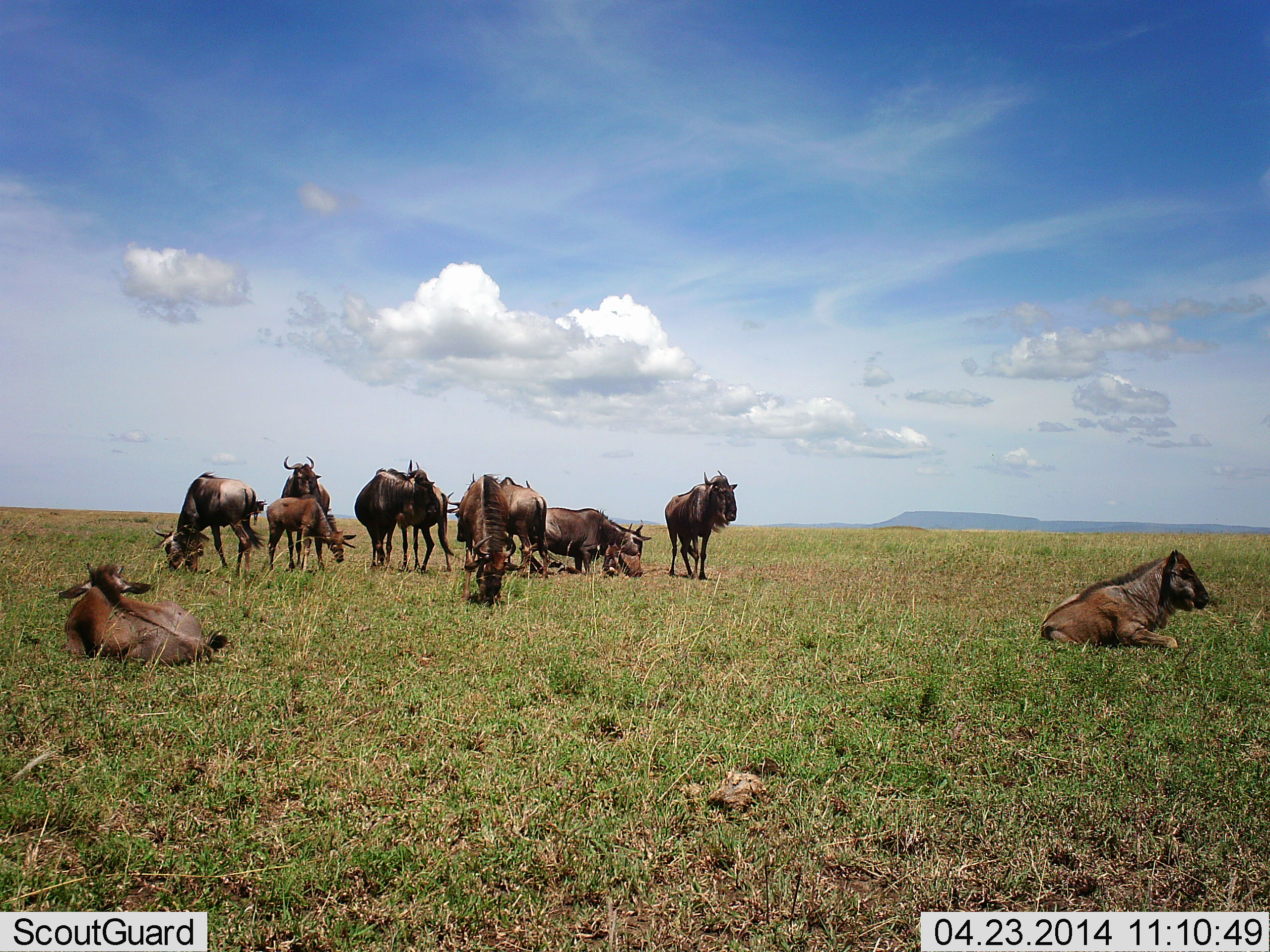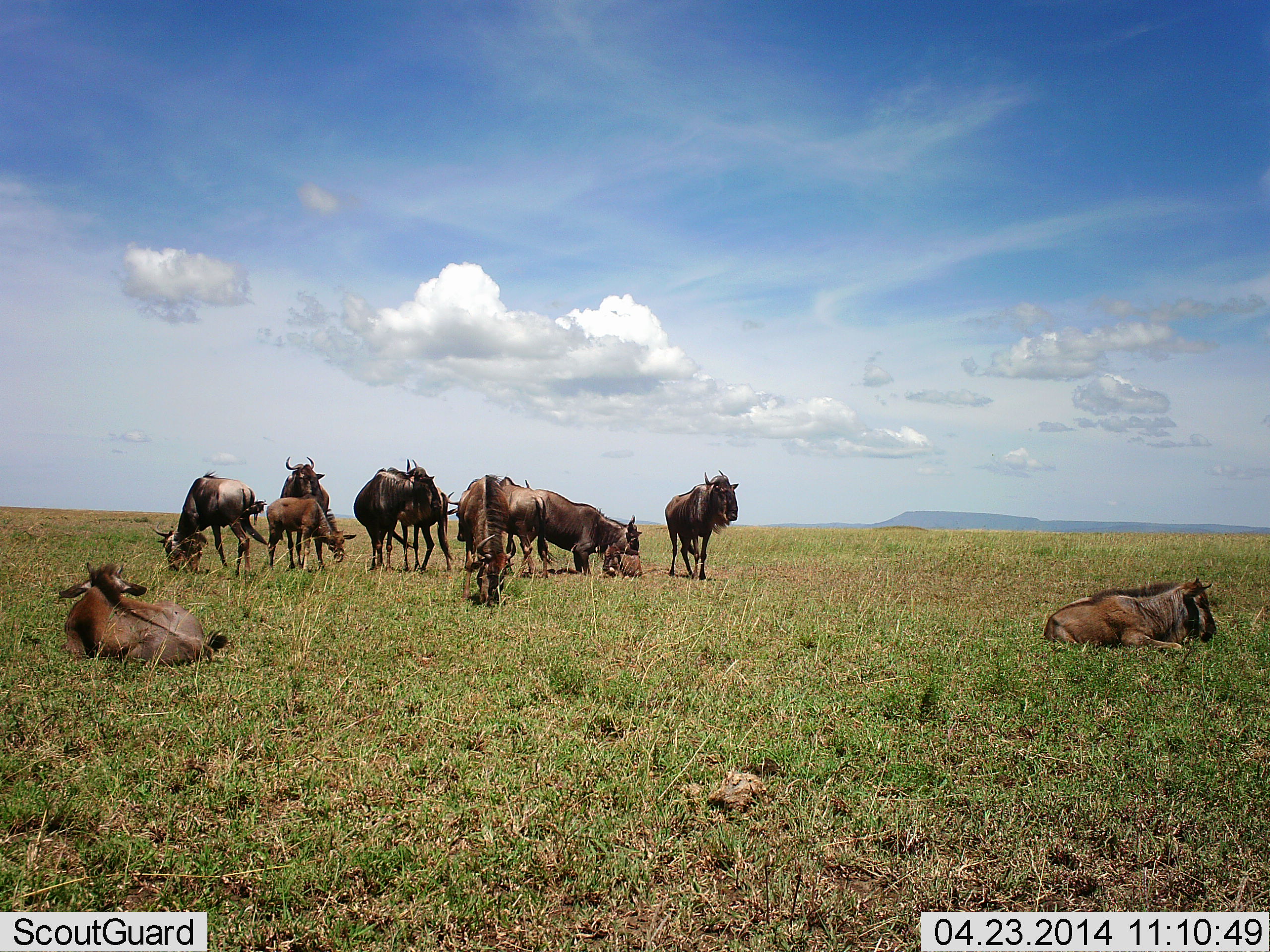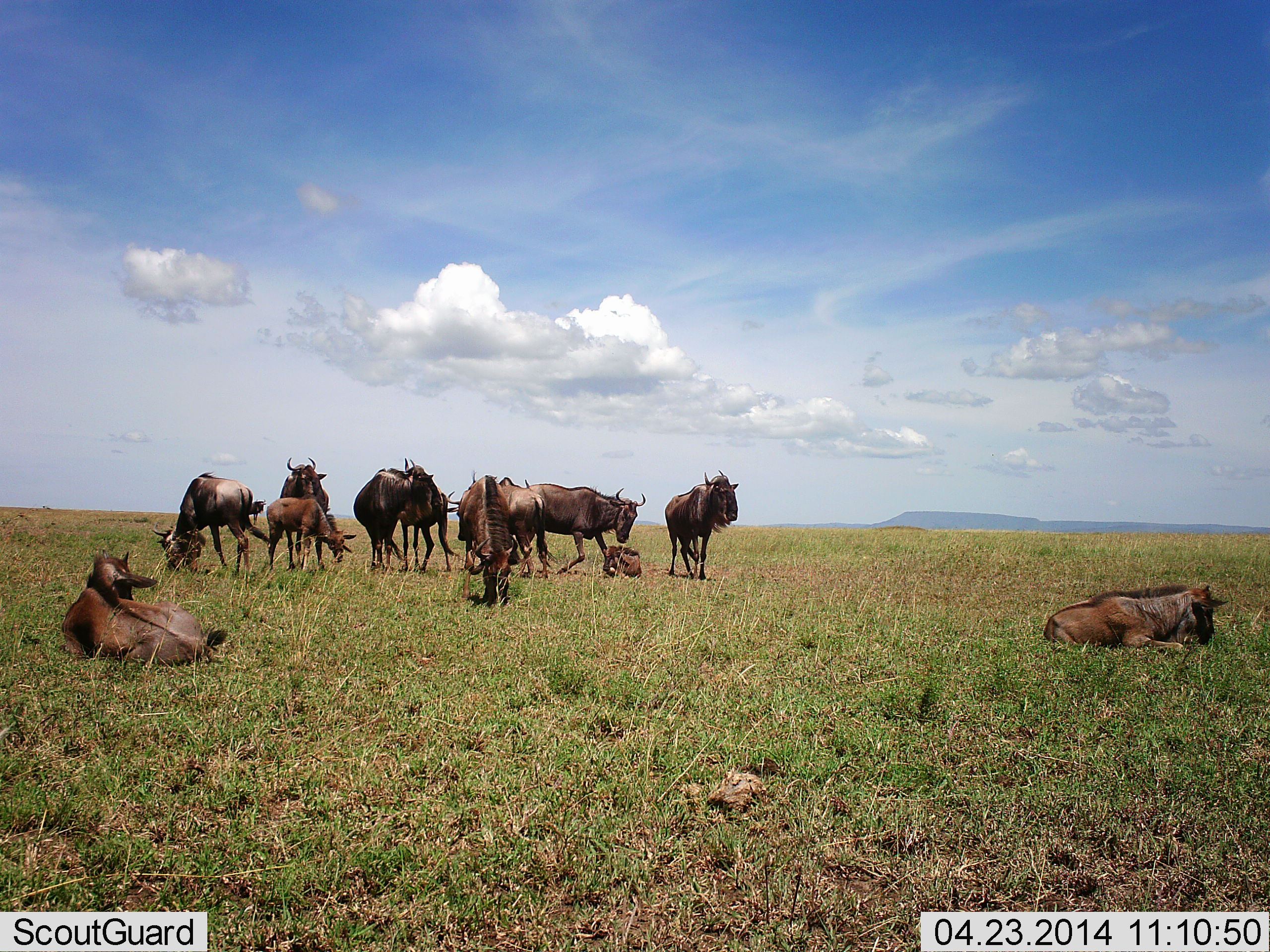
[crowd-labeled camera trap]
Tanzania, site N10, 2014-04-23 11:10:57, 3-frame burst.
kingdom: Animalia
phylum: Chordata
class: Mammalia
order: Artiodactyla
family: Bovidae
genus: Connochaetes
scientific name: Connochaetes taurinus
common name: blue wildebeest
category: wildebeest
Wildebeest (blue wildebeest) (Connochaetes taurinus), count 11-50. Behavior (volunteer vote fractions): standing 70%, resting 100%, moving 0%, interacting 10%. Young present (vote fraction): 50%. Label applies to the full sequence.